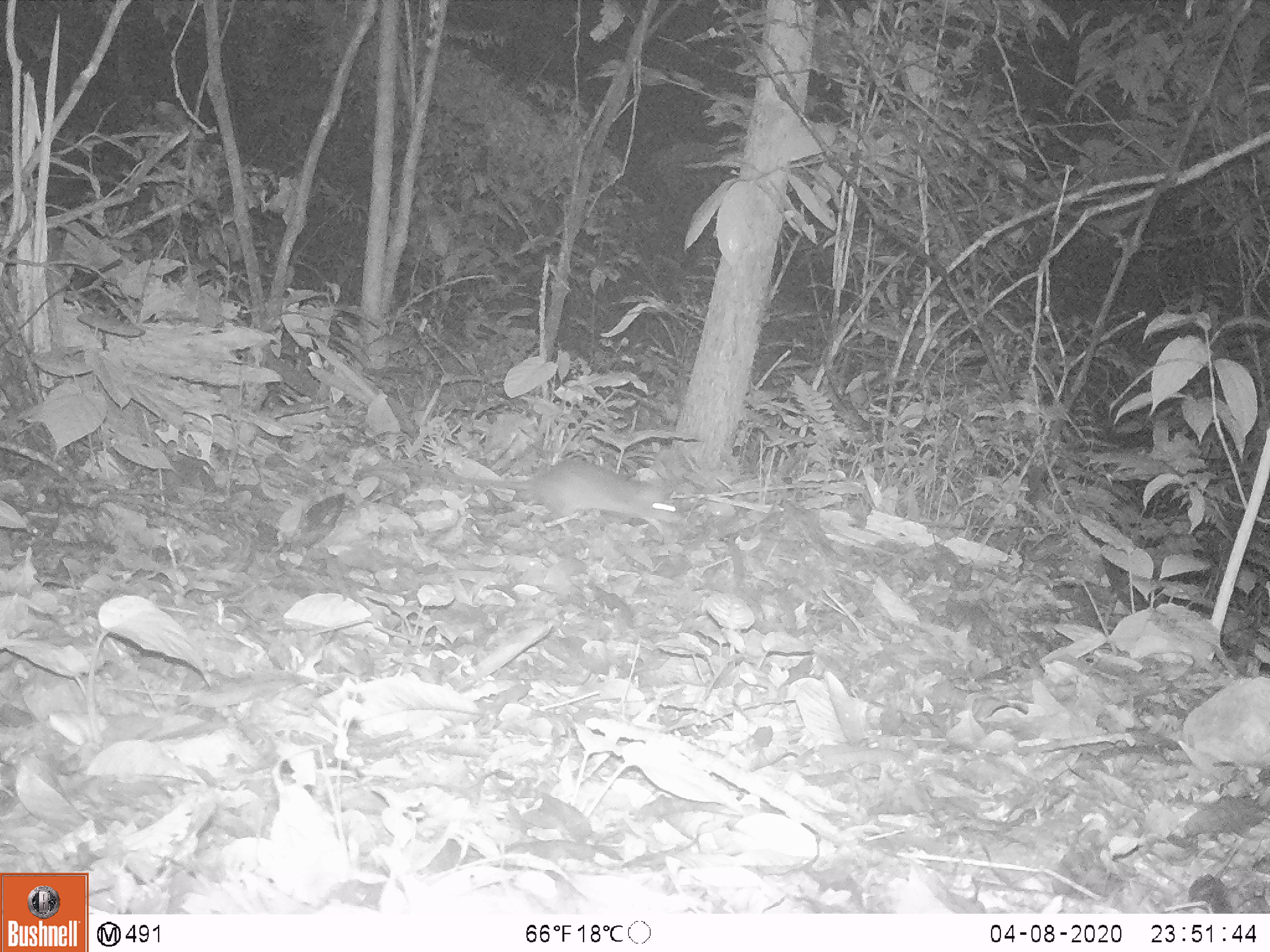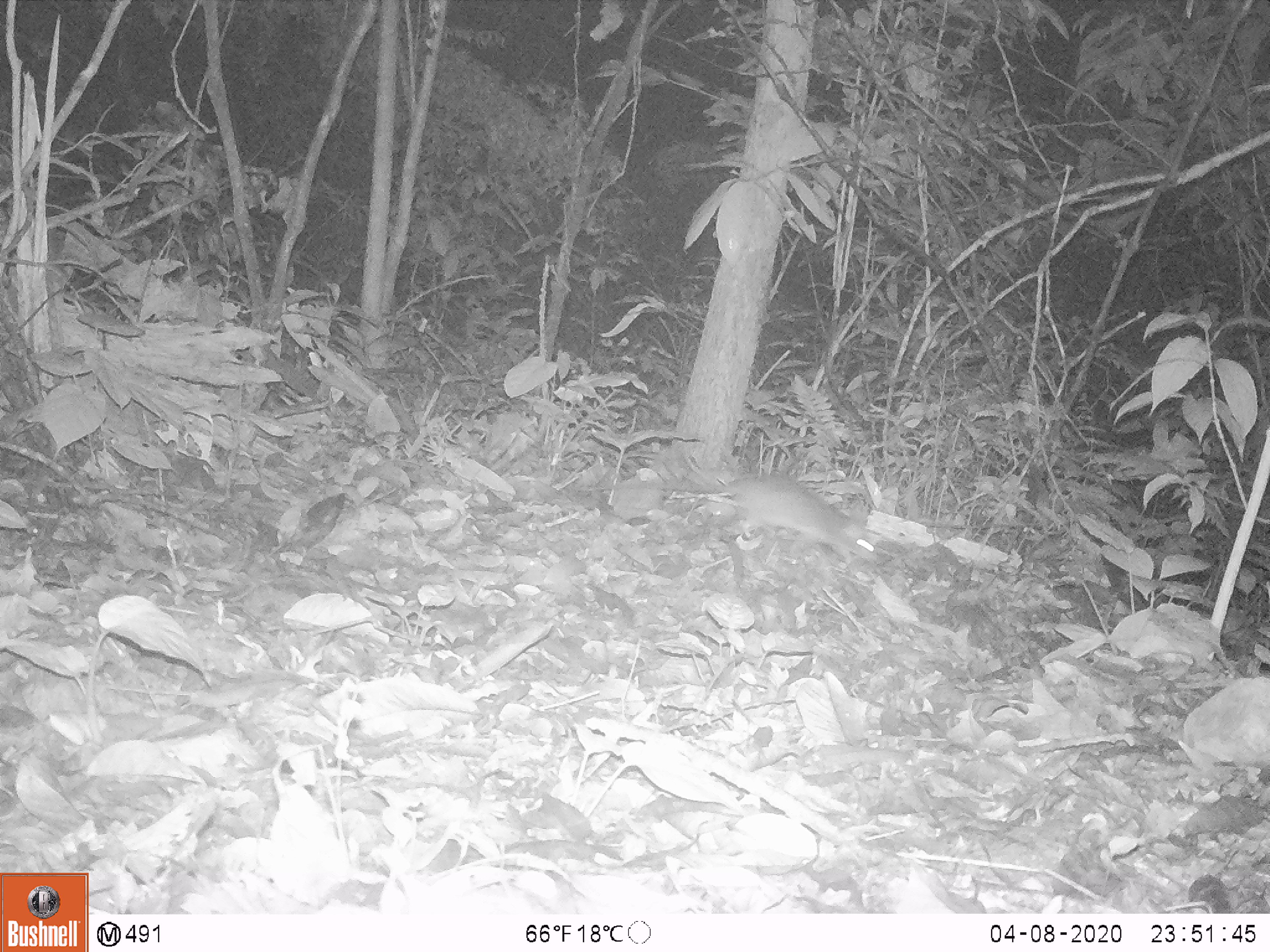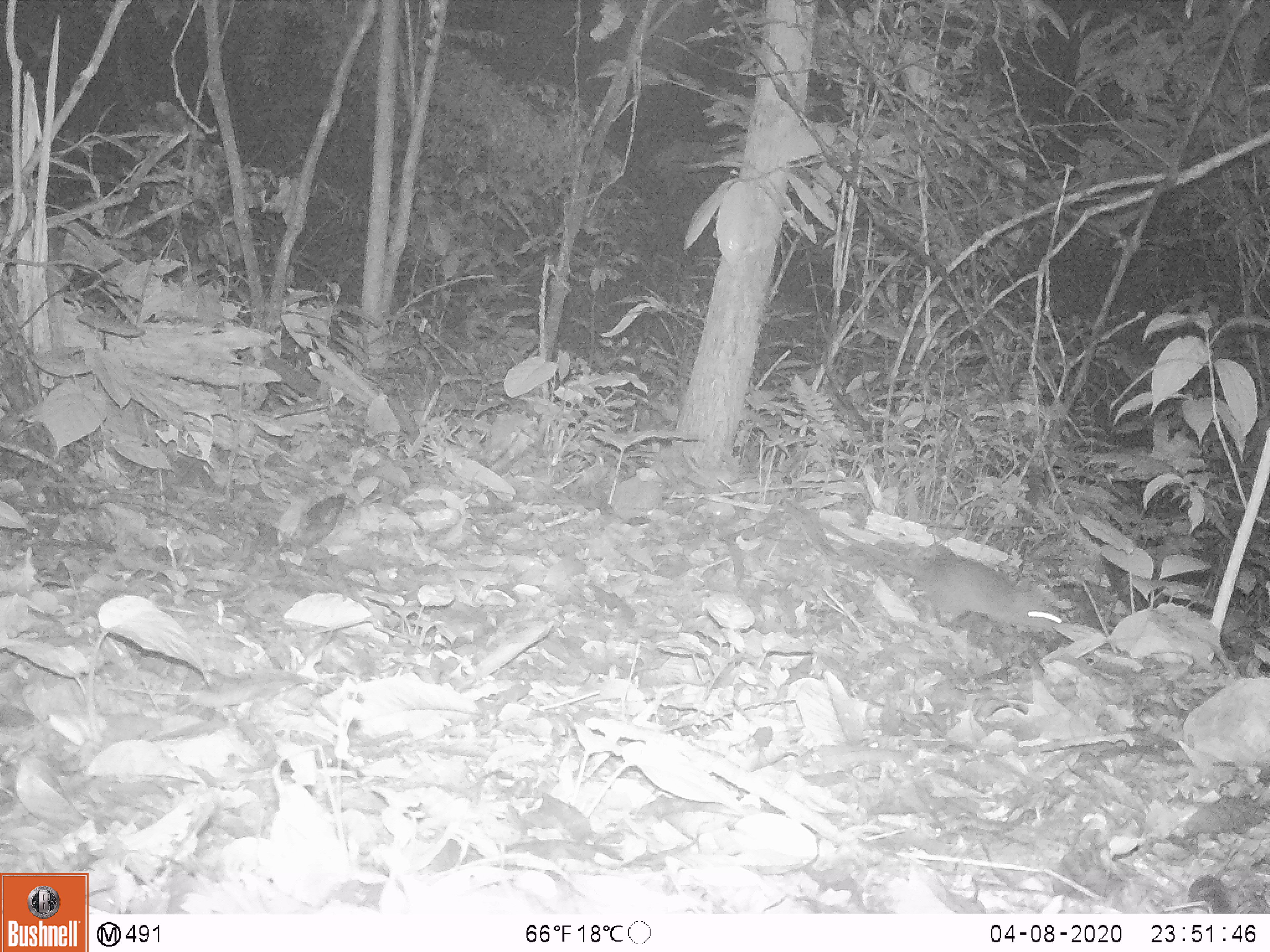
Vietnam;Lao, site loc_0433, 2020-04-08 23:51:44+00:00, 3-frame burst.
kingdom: Animalia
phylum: Chordata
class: Mammalia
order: Rodentia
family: Muridae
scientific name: Muridae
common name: old-world mice and rats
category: unidentified murid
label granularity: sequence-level